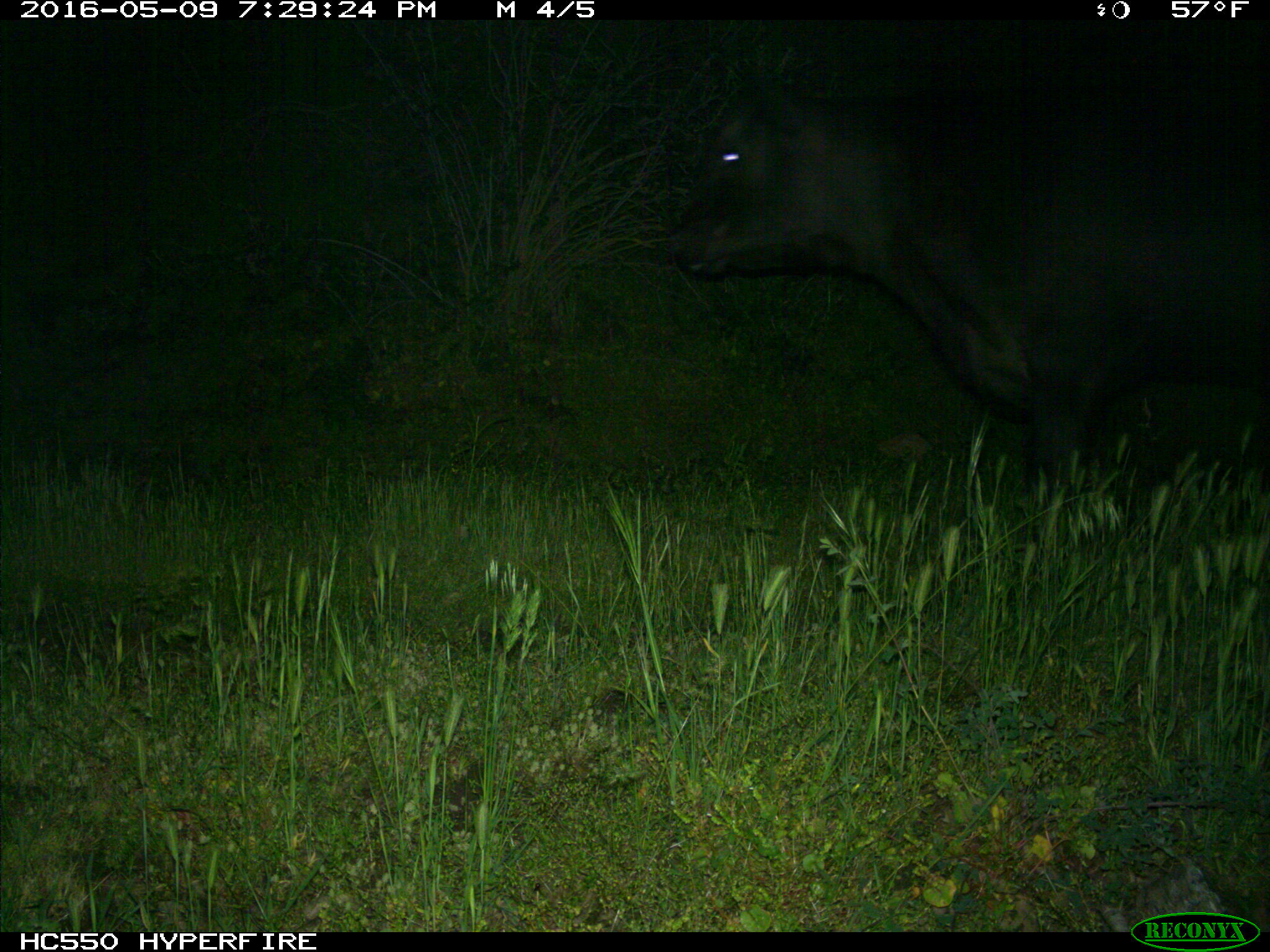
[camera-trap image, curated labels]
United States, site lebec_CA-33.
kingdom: Animalia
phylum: Chordata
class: Mammalia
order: Artiodactyla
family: Bovidae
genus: Bos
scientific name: Bos taurus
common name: domestic cow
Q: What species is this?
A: Bos taurus (domestic cow).